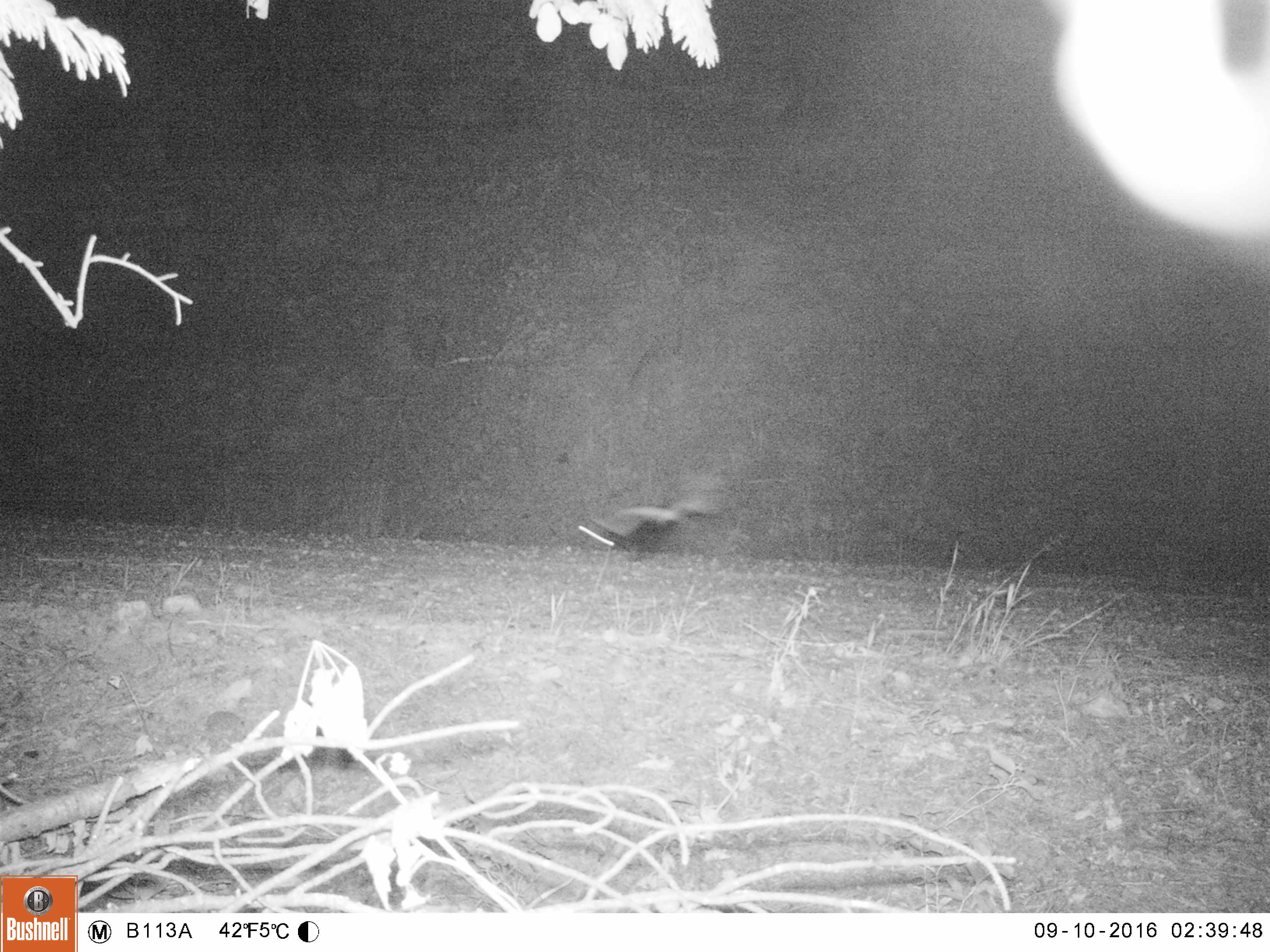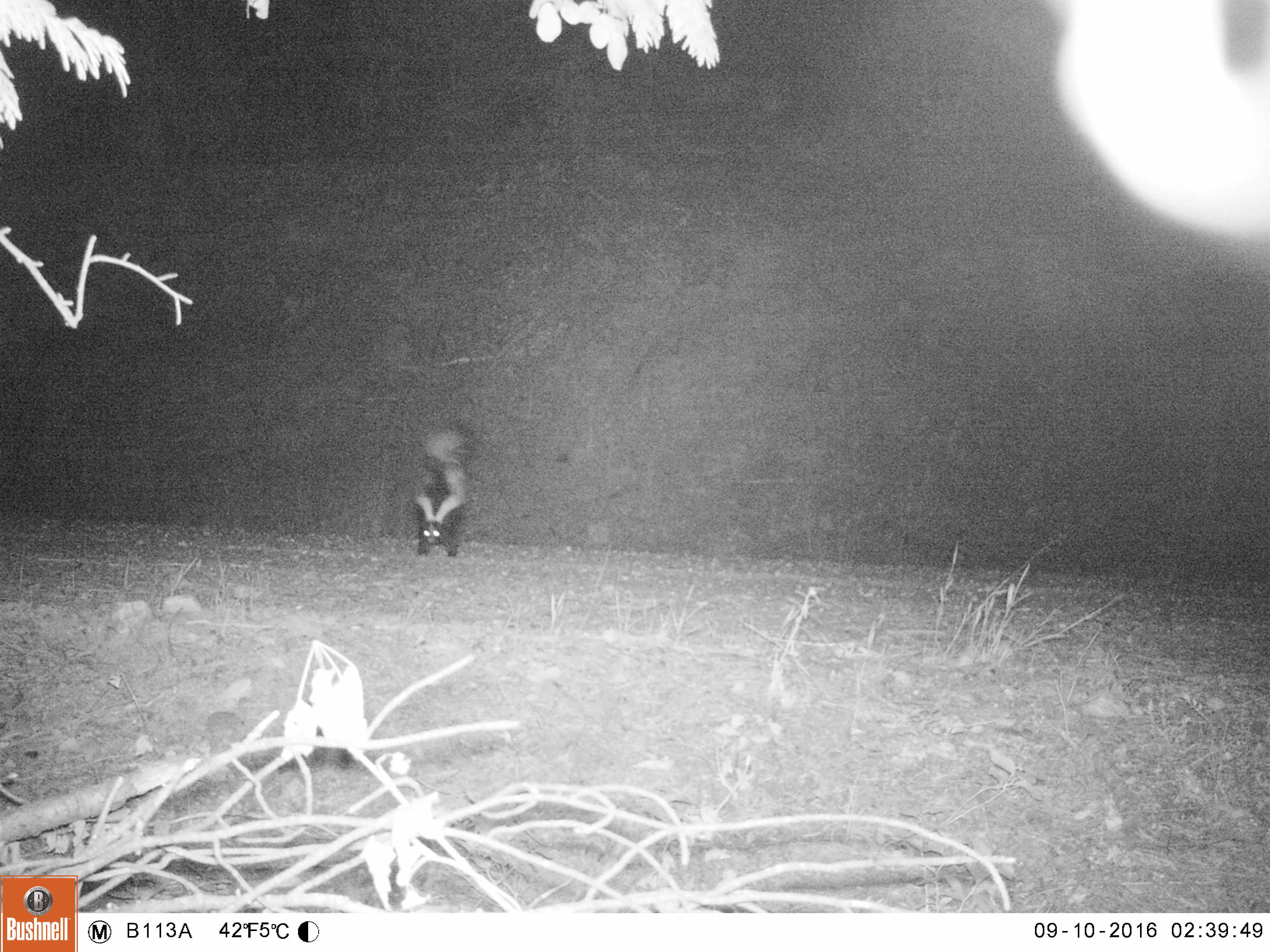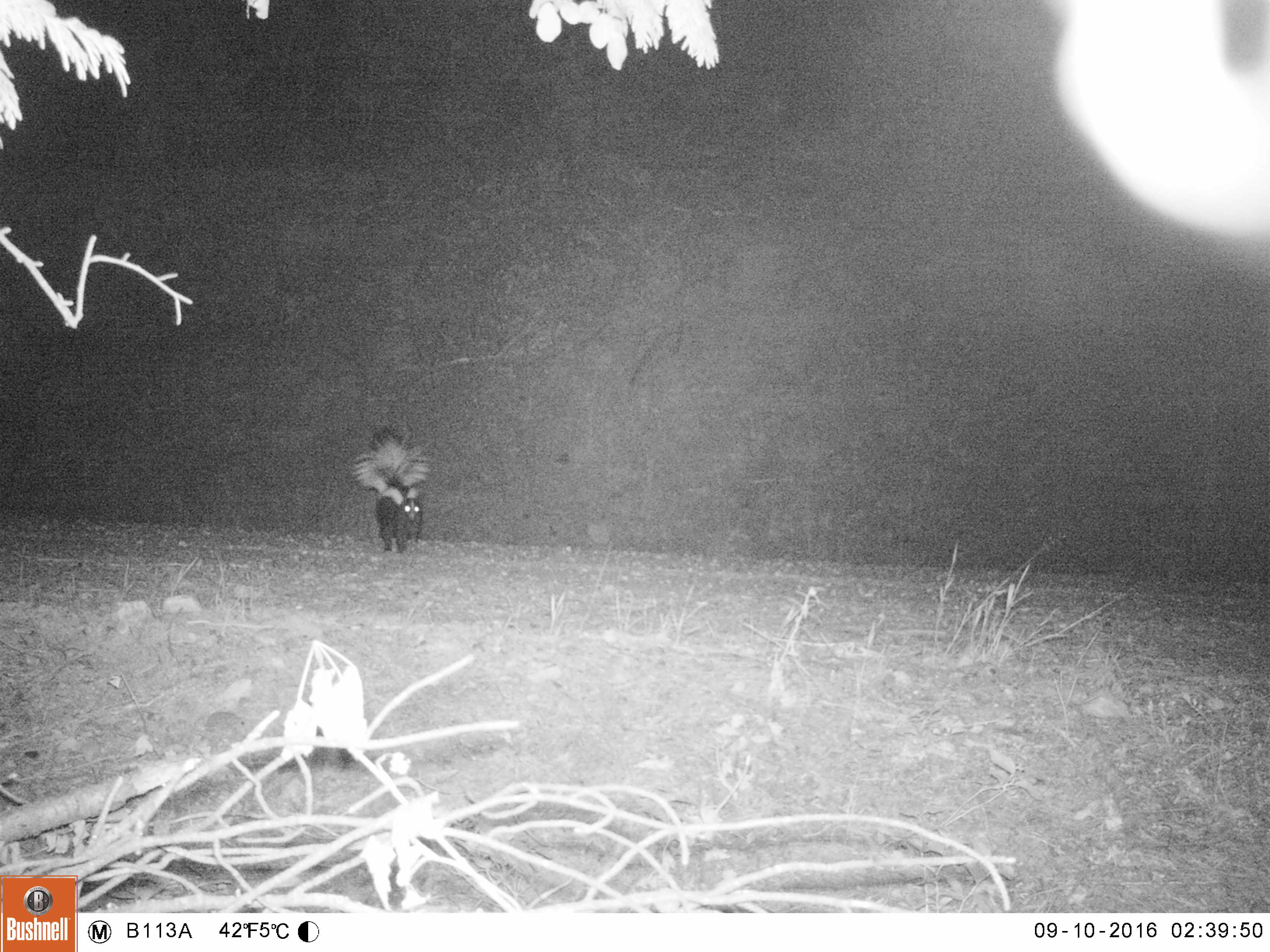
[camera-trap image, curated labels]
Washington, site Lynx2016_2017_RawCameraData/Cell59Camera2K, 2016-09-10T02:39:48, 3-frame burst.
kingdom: Animalia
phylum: Chordata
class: Mammalia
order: Carnivora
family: Mephitidae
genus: Mephitis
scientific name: Mephitis mephitis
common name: striped skunk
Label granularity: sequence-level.